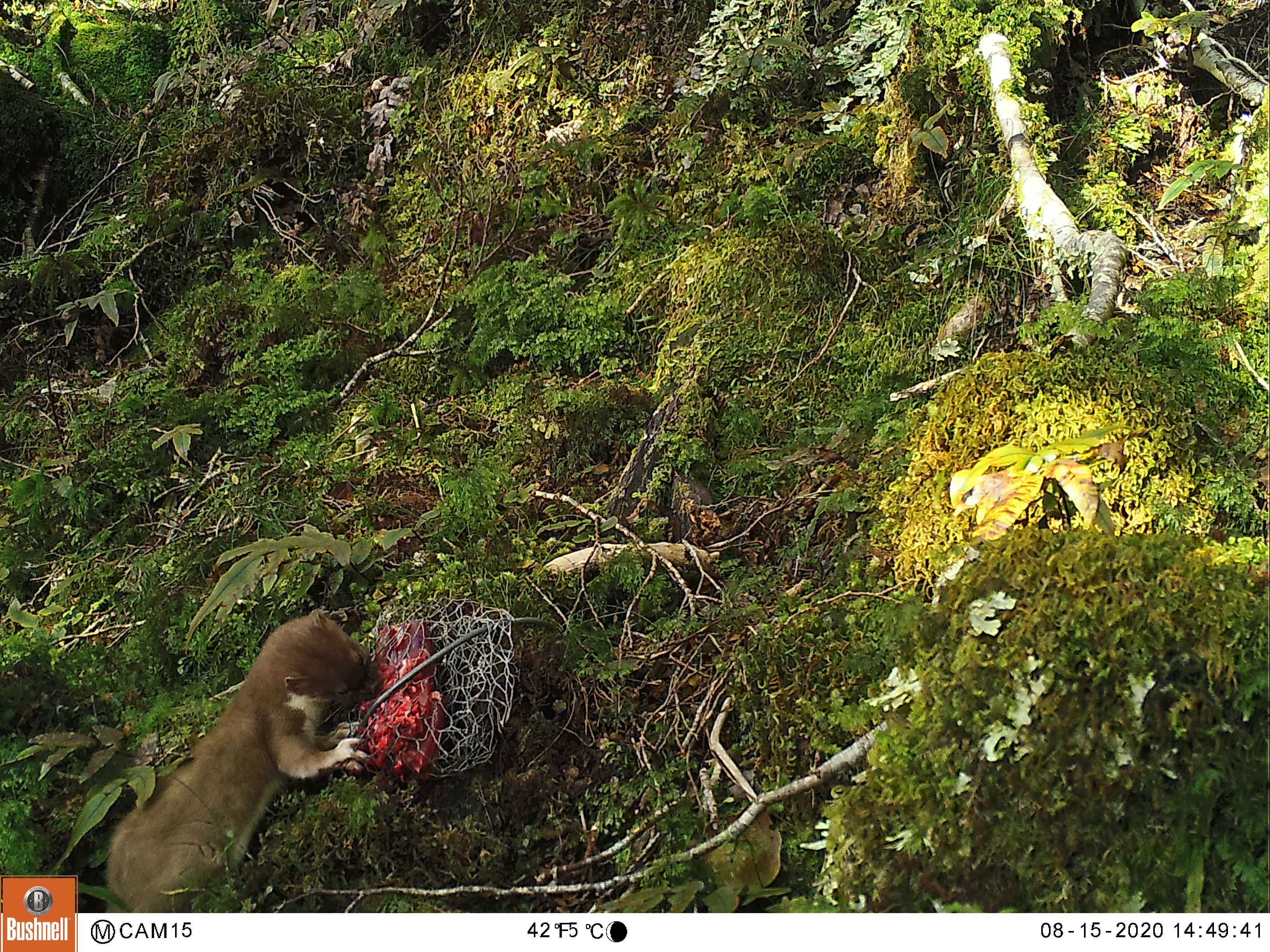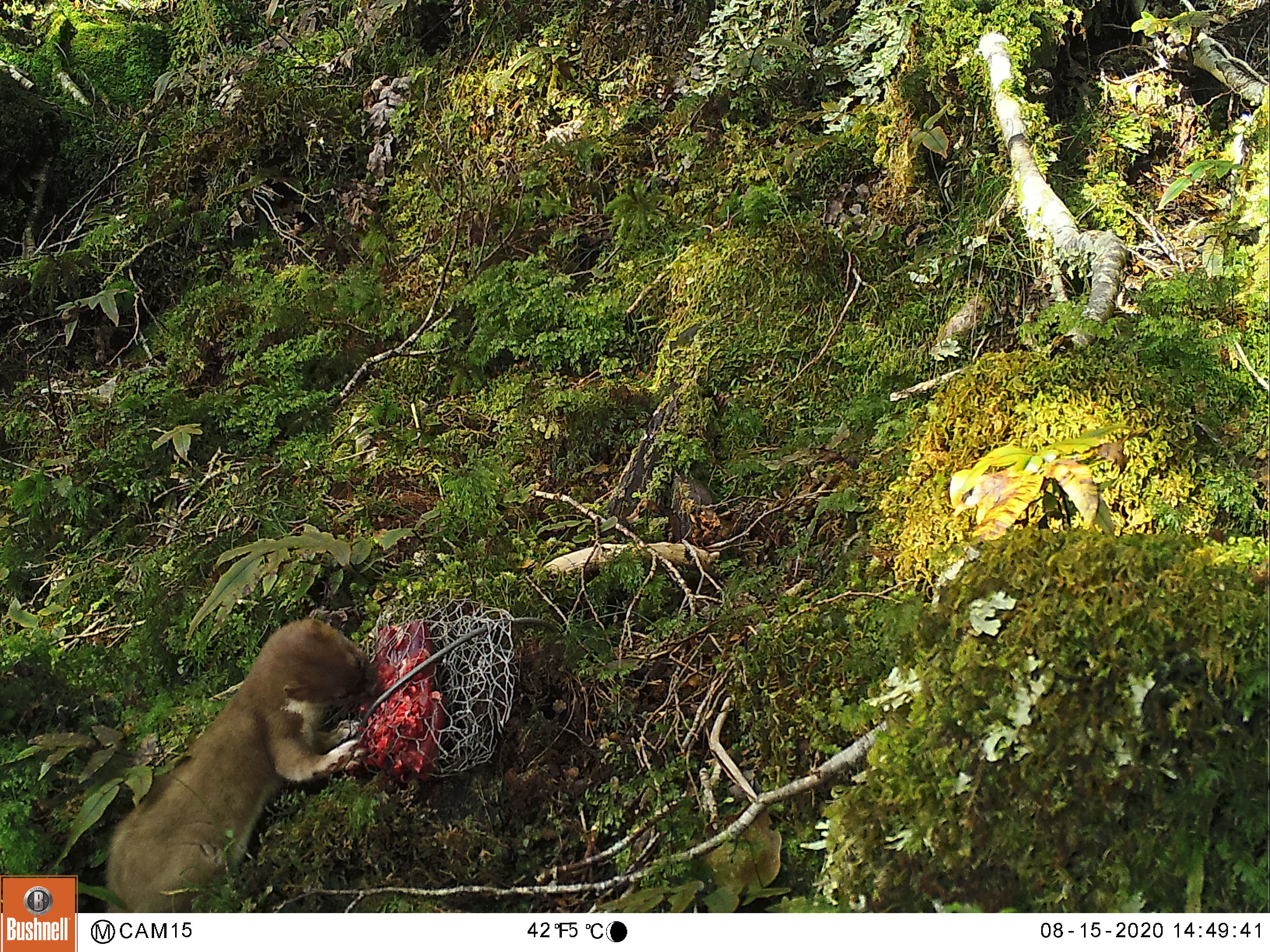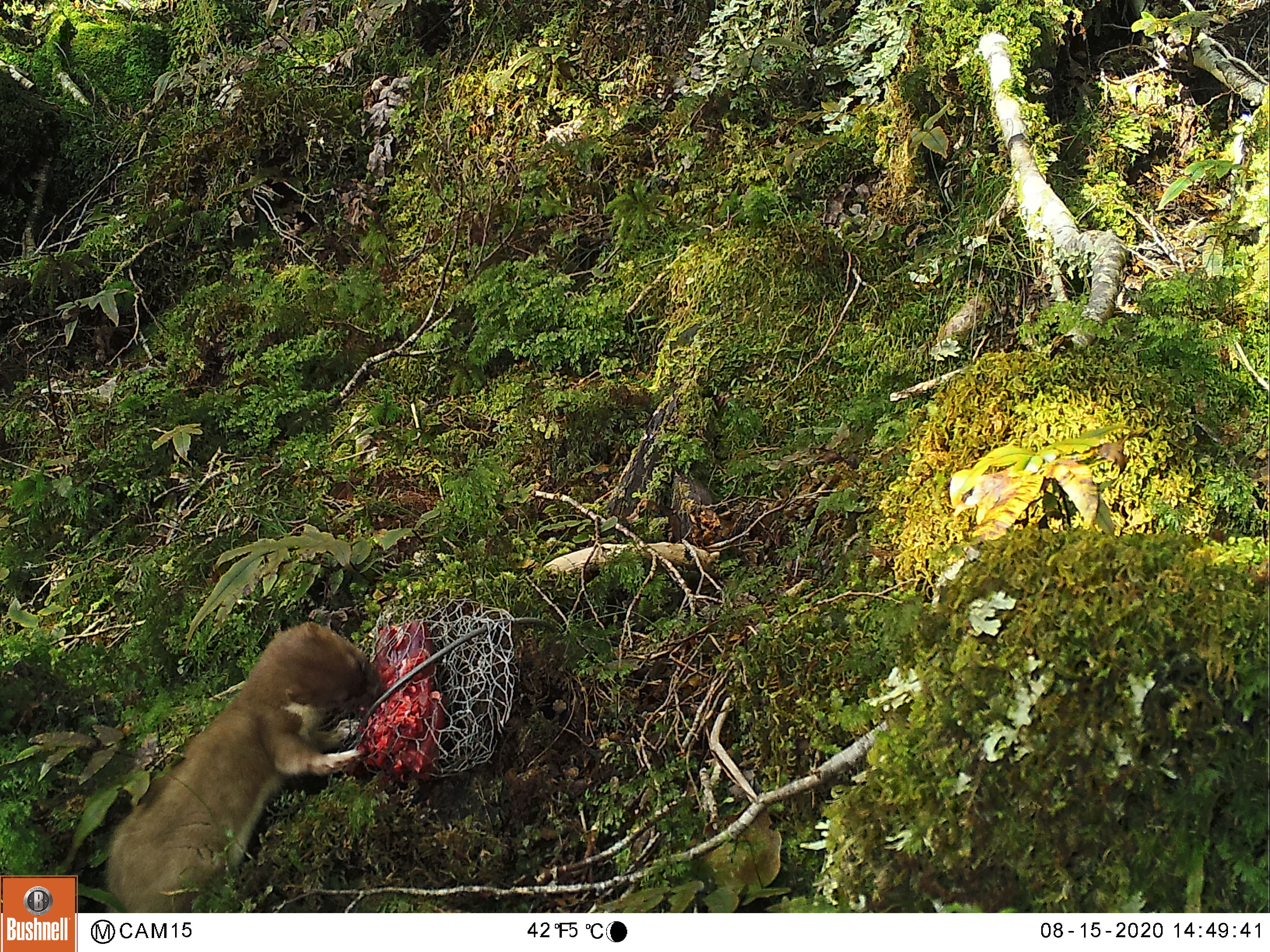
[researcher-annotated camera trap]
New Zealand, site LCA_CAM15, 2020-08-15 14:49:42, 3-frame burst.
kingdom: Animalia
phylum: Chordata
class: Mammalia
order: Carnivora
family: Mustelidae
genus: Mustela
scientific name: Mustela erminea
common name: stoat